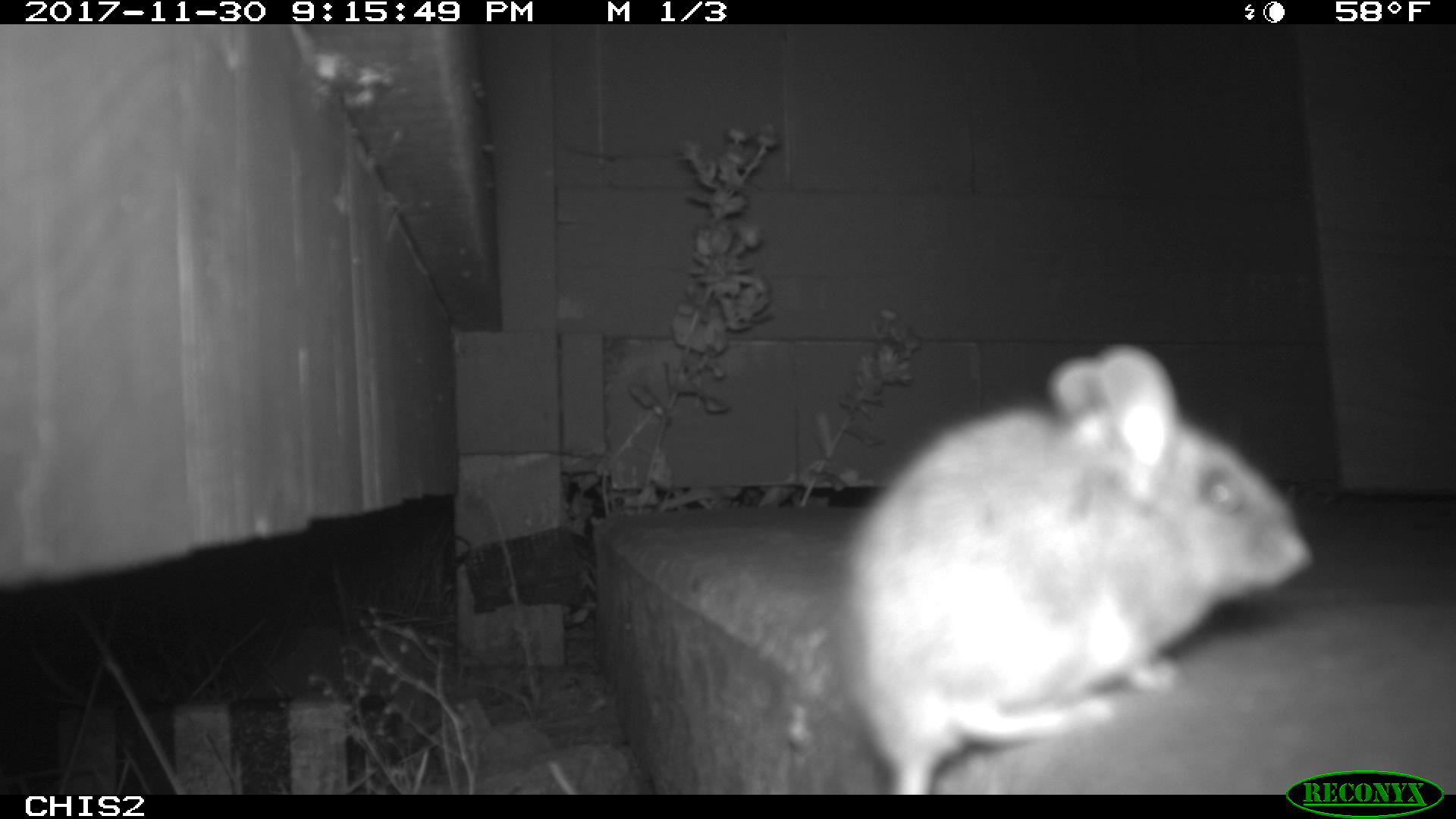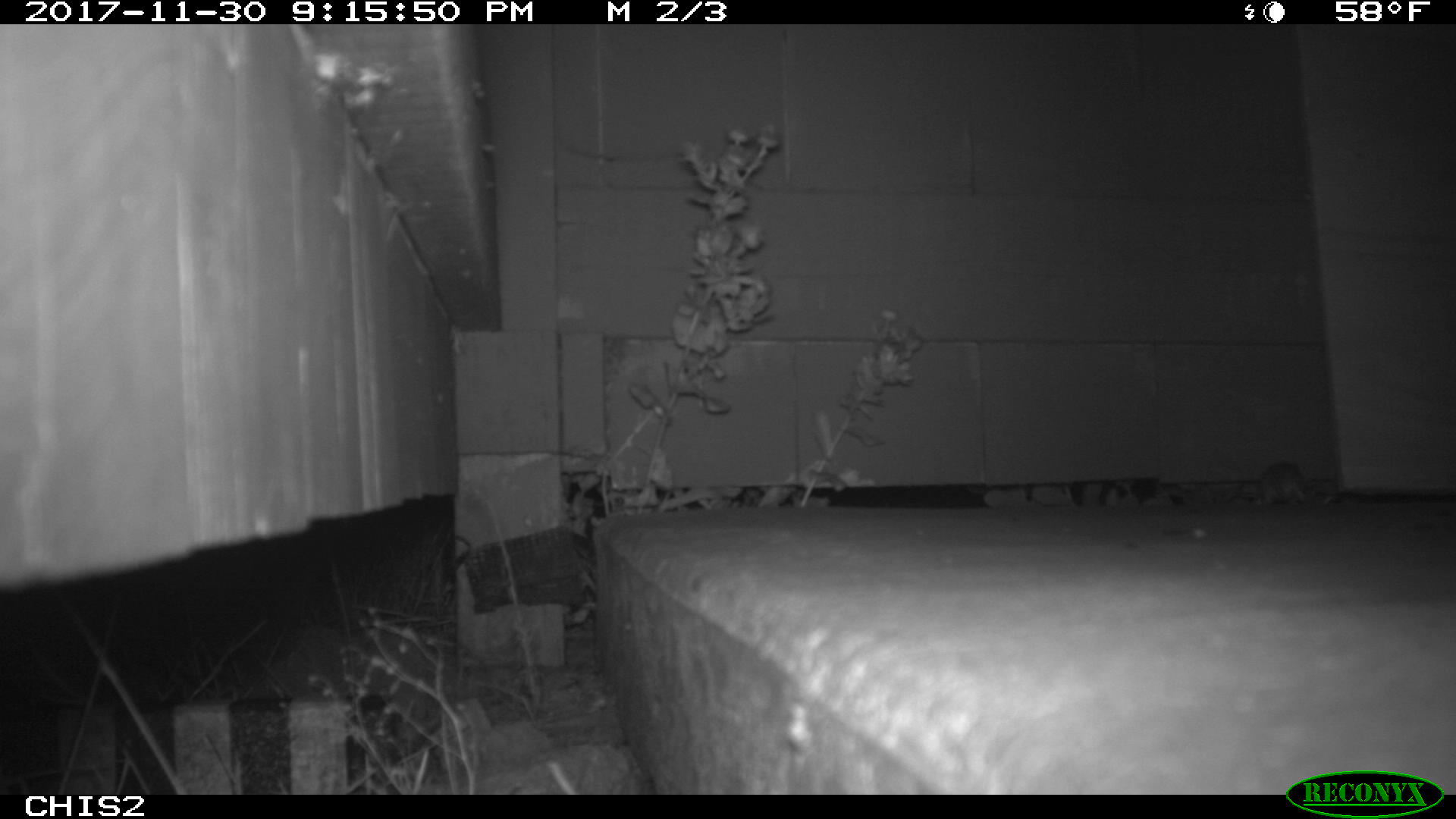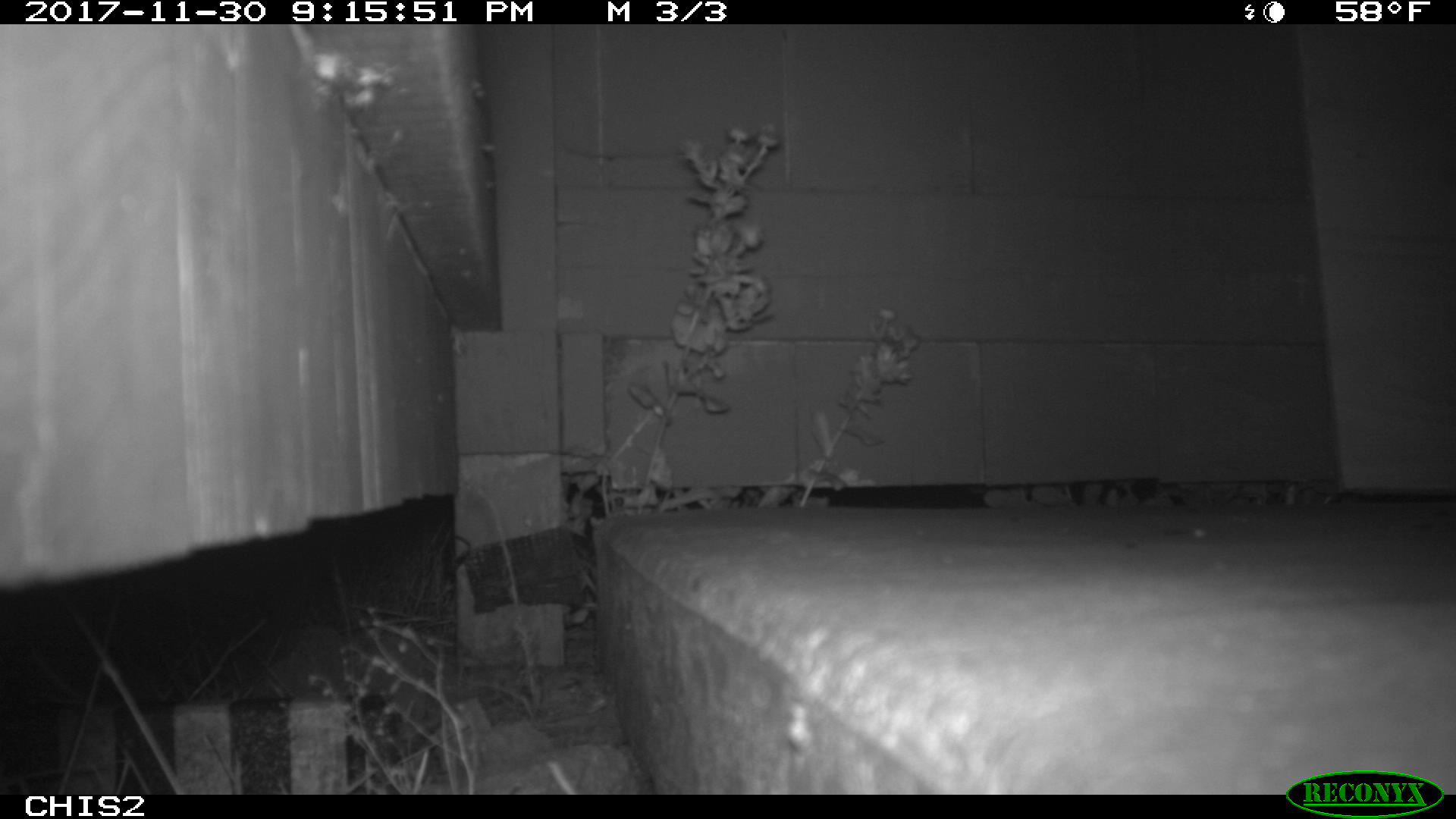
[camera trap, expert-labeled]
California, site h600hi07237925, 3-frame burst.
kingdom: Animalia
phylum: Chordata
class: Mammalia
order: Rodentia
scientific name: Rodentia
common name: rodent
Rodent (Rodentia).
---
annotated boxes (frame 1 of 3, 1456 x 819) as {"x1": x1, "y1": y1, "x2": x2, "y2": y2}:
rodent: {"x1": 844, "y1": 346, "x2": 1314, "y2": 795}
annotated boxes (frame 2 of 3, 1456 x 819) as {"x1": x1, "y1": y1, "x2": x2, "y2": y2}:
rodent: {"x1": 1259, "y1": 461, "x2": 1306, "y2": 504}